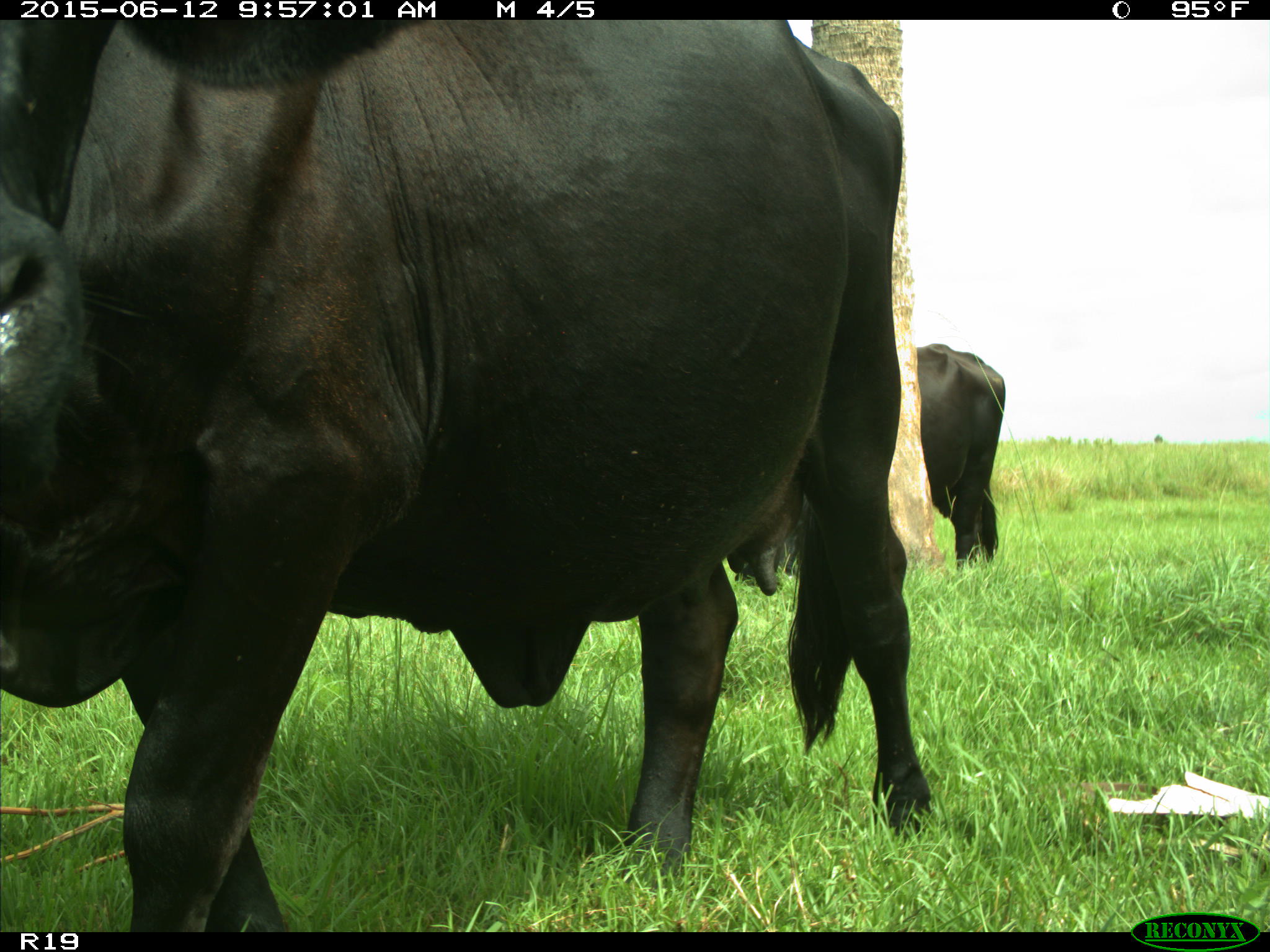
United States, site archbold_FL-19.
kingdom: Animalia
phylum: Chordata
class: Mammalia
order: Artiodactyla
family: Bovidae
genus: Bos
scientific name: Bos taurus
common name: domestic cow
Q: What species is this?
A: Bos taurus (domestic cow).